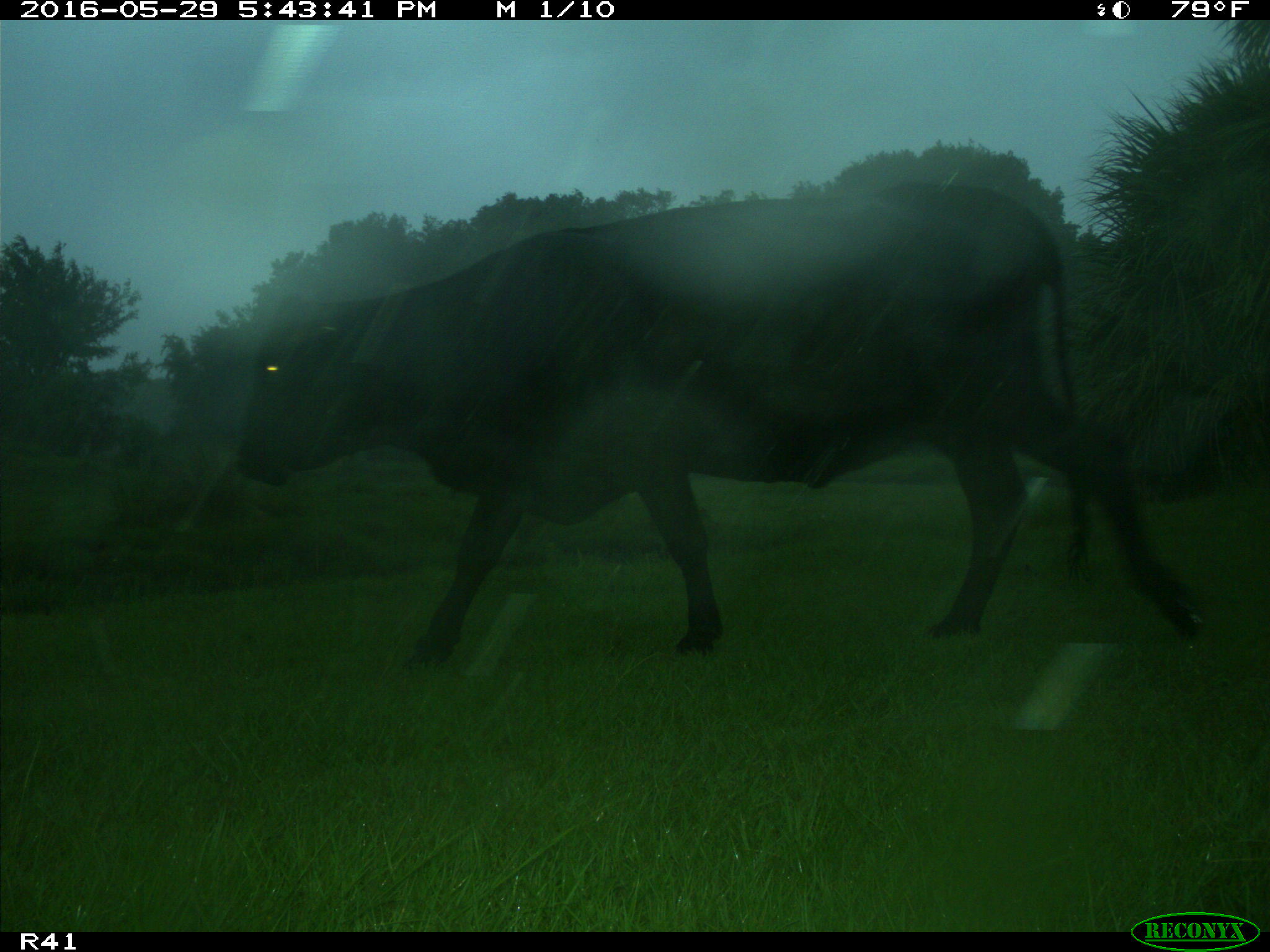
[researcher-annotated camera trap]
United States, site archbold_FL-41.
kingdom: Animalia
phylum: Chordata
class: Mammalia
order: Artiodactyla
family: Bovidae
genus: Bos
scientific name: Bos taurus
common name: domestic cow